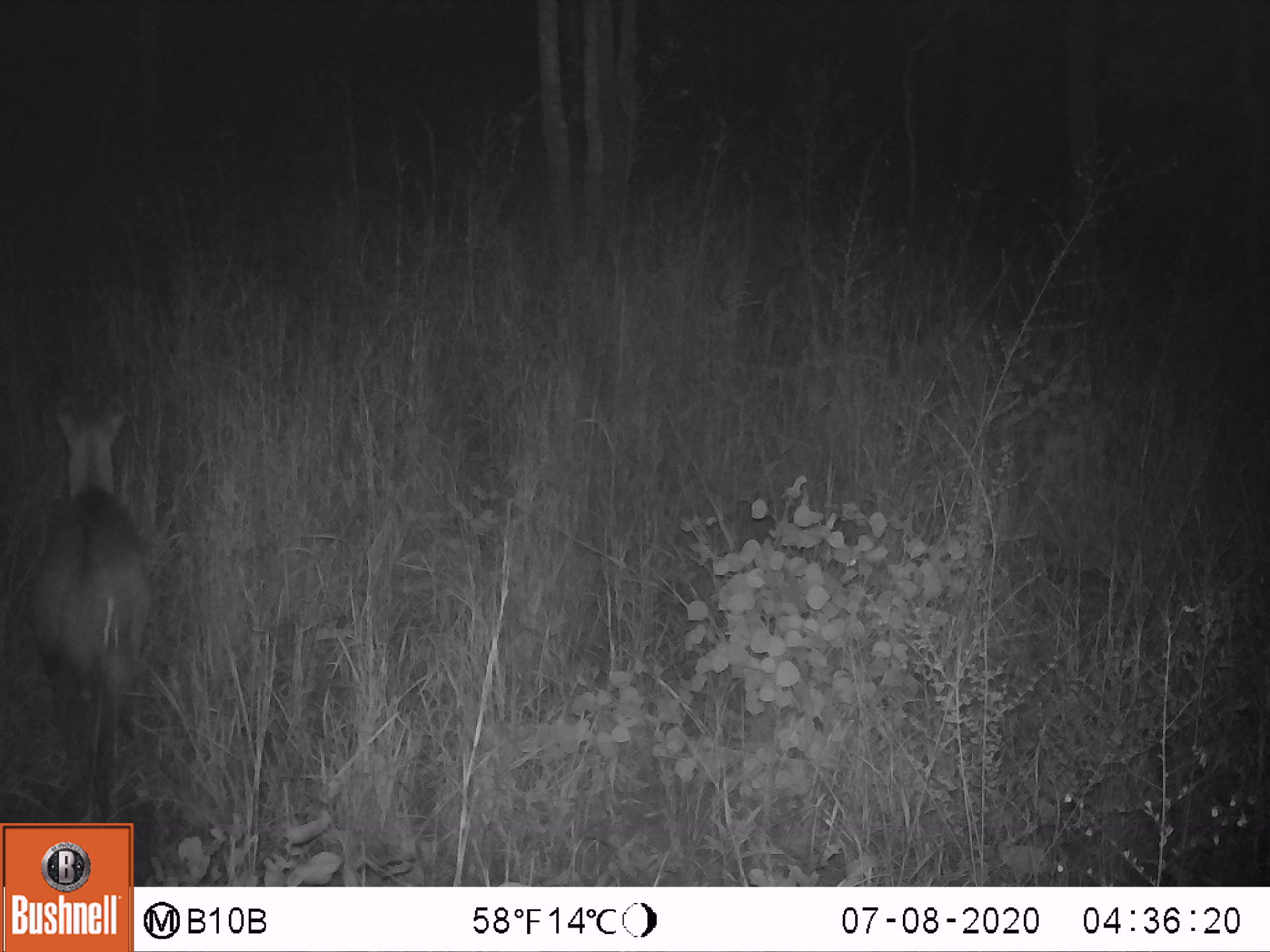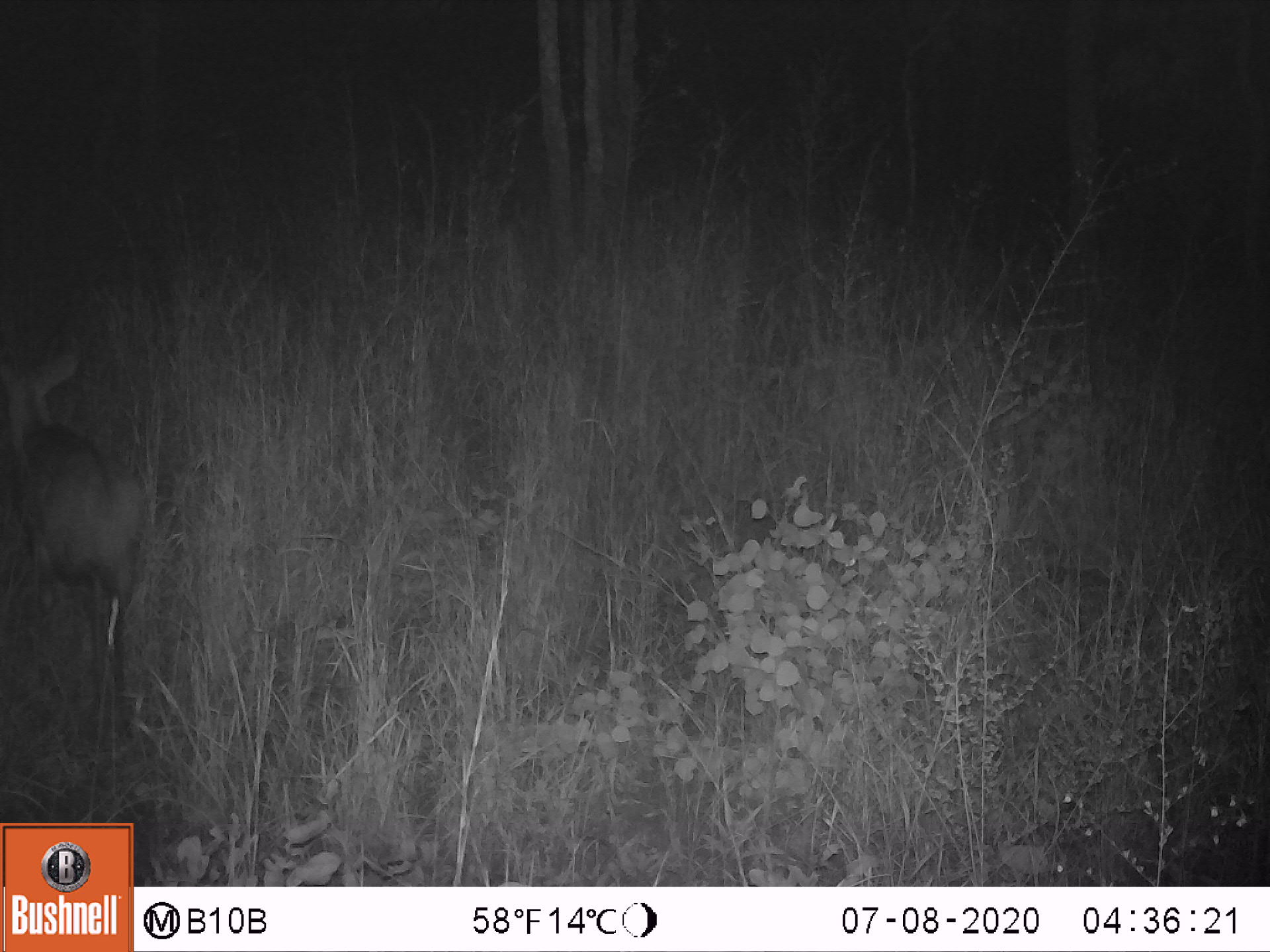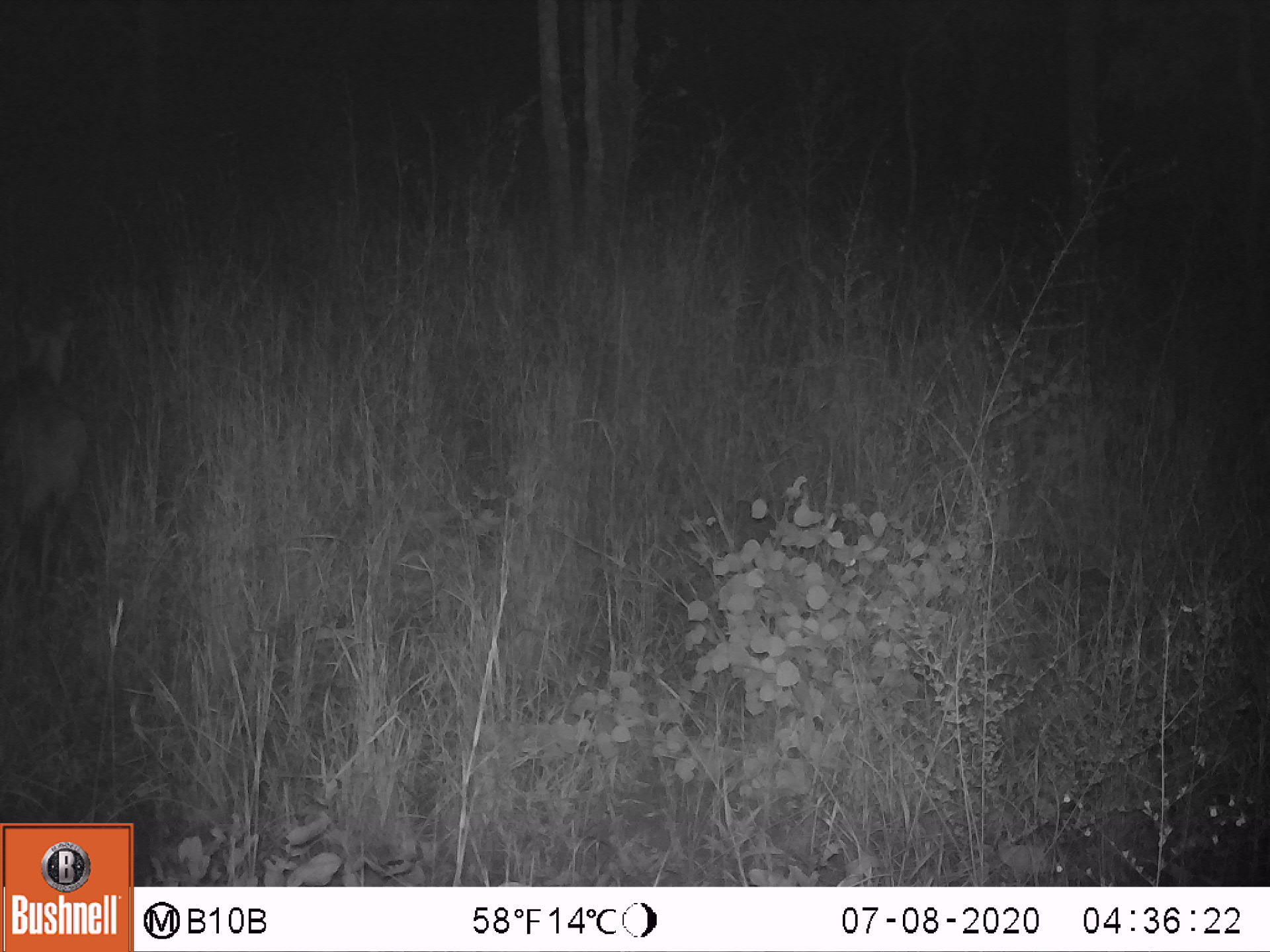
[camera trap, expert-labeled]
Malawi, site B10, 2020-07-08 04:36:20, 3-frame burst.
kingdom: Animalia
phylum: Chordata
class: Mammalia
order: Artiodactyla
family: Bovidae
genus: Tragelaphus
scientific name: Tragelaphus sylvaticus sylvaticus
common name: cape bushbuck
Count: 1.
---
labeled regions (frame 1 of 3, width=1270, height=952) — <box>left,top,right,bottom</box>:
cape bushbuck: <box>29,385,152,794</box>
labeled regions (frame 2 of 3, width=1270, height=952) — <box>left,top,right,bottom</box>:
cape bushbuck: <box>0,350,136,705</box>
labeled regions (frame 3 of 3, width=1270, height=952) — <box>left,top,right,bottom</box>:
cape bushbuck: <box>0,286,99,601</box>